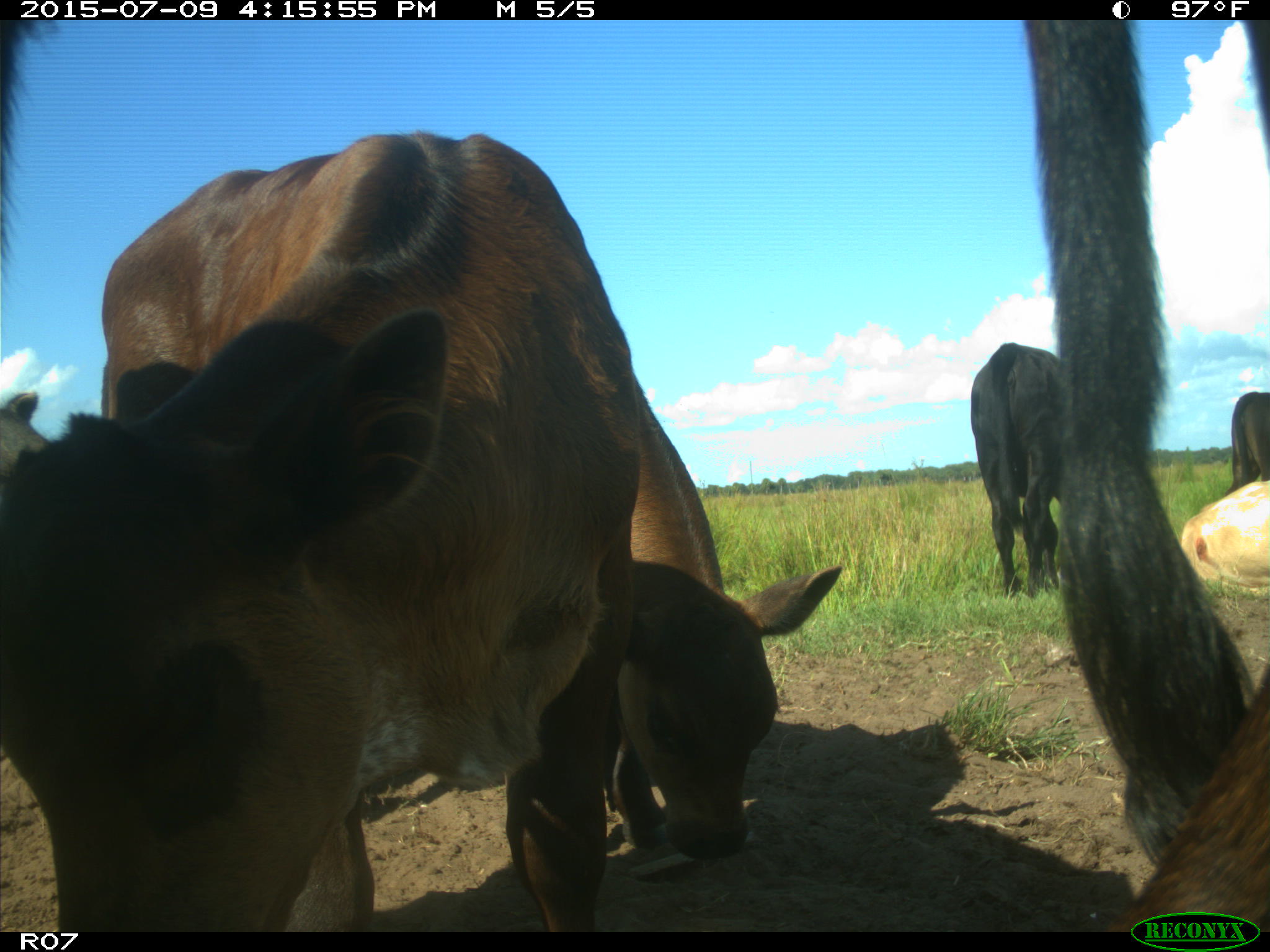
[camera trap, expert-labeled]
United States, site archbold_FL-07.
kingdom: Animalia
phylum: Chordata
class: Mammalia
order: Artiodactyla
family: Bovidae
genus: Bos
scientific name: Bos taurus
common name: domestic cow